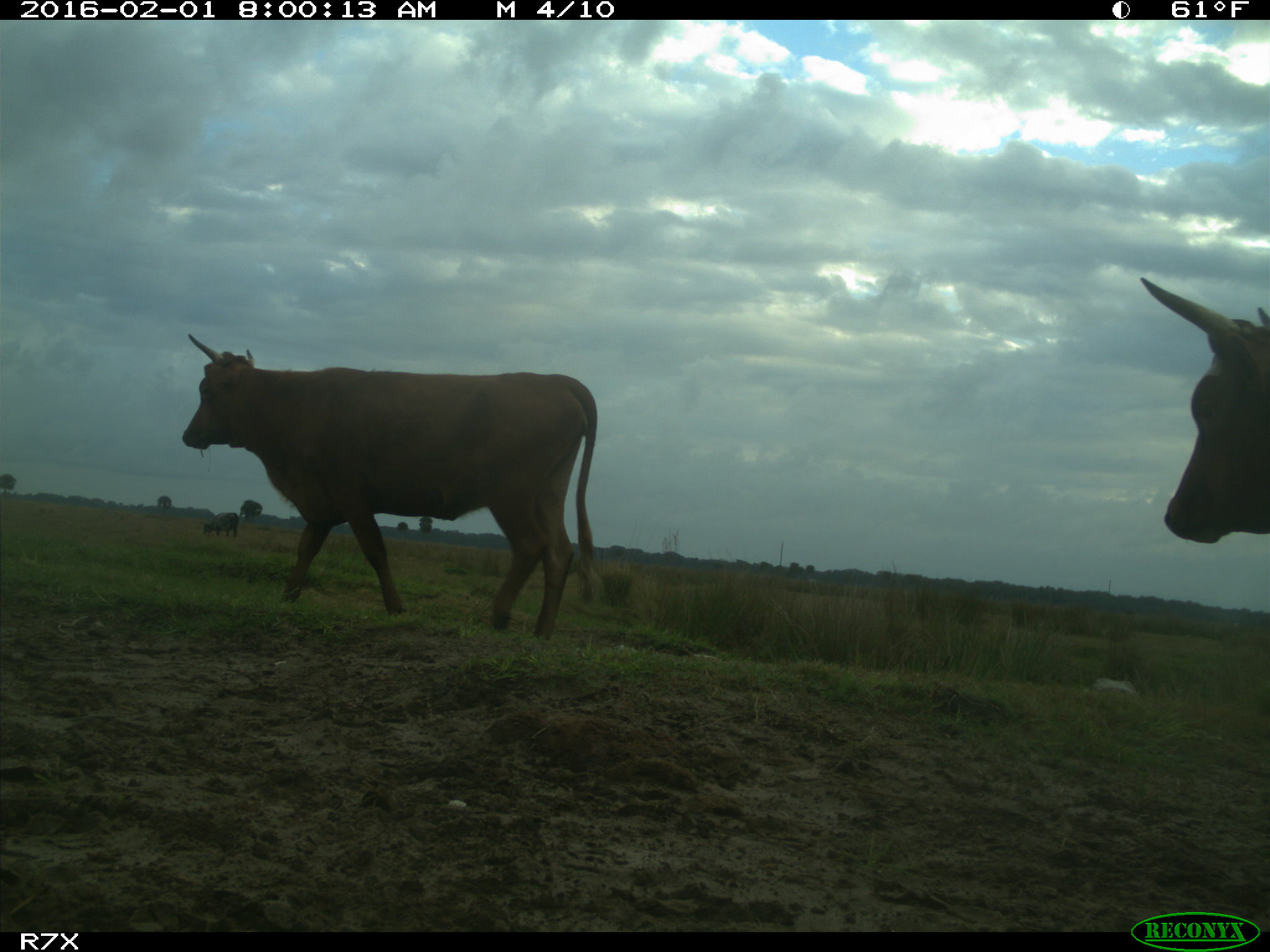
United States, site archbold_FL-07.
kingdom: Animalia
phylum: Chordata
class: Mammalia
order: Artiodactyla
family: Bovidae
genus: Bos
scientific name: Bos taurus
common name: domestic cow